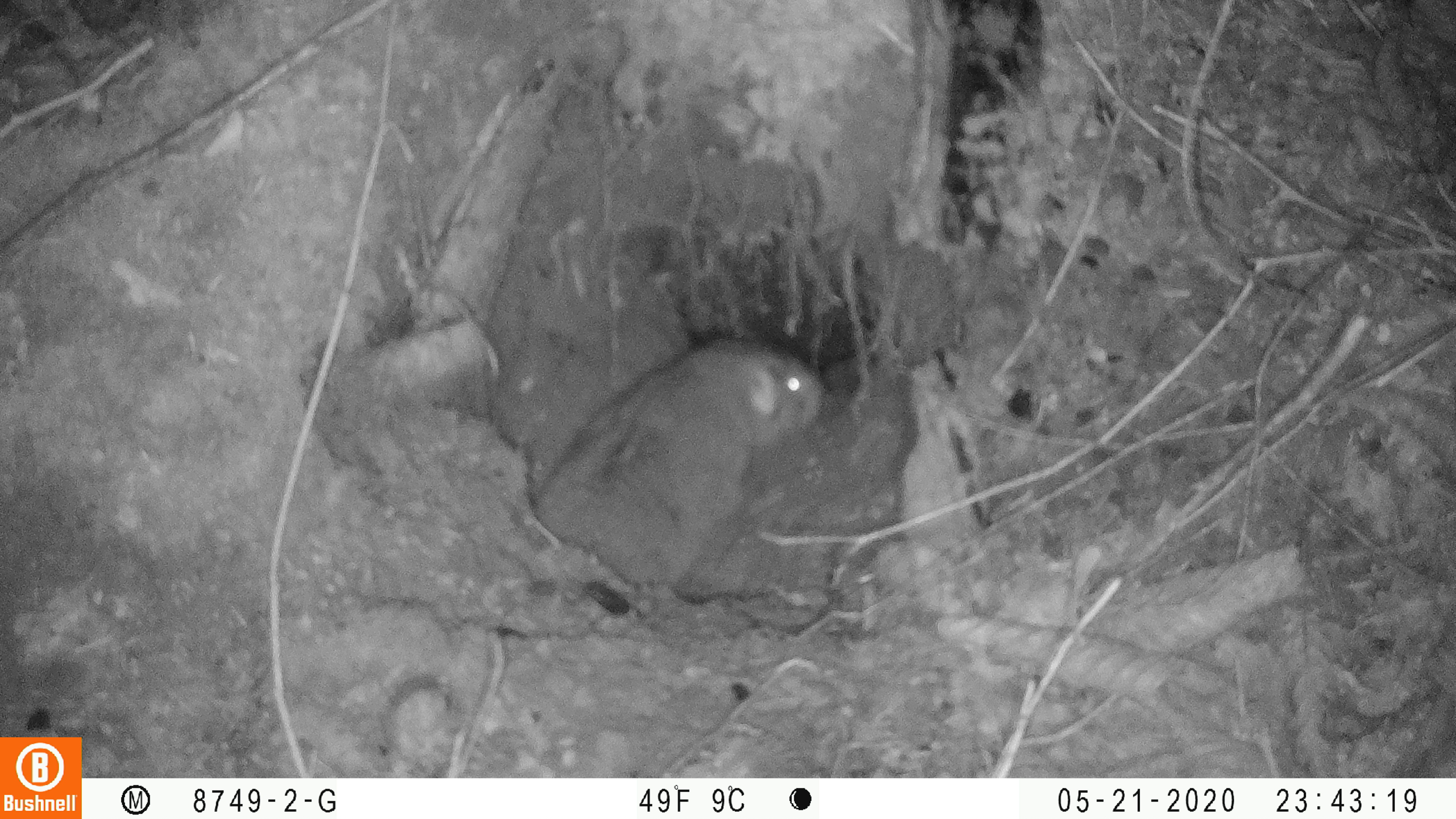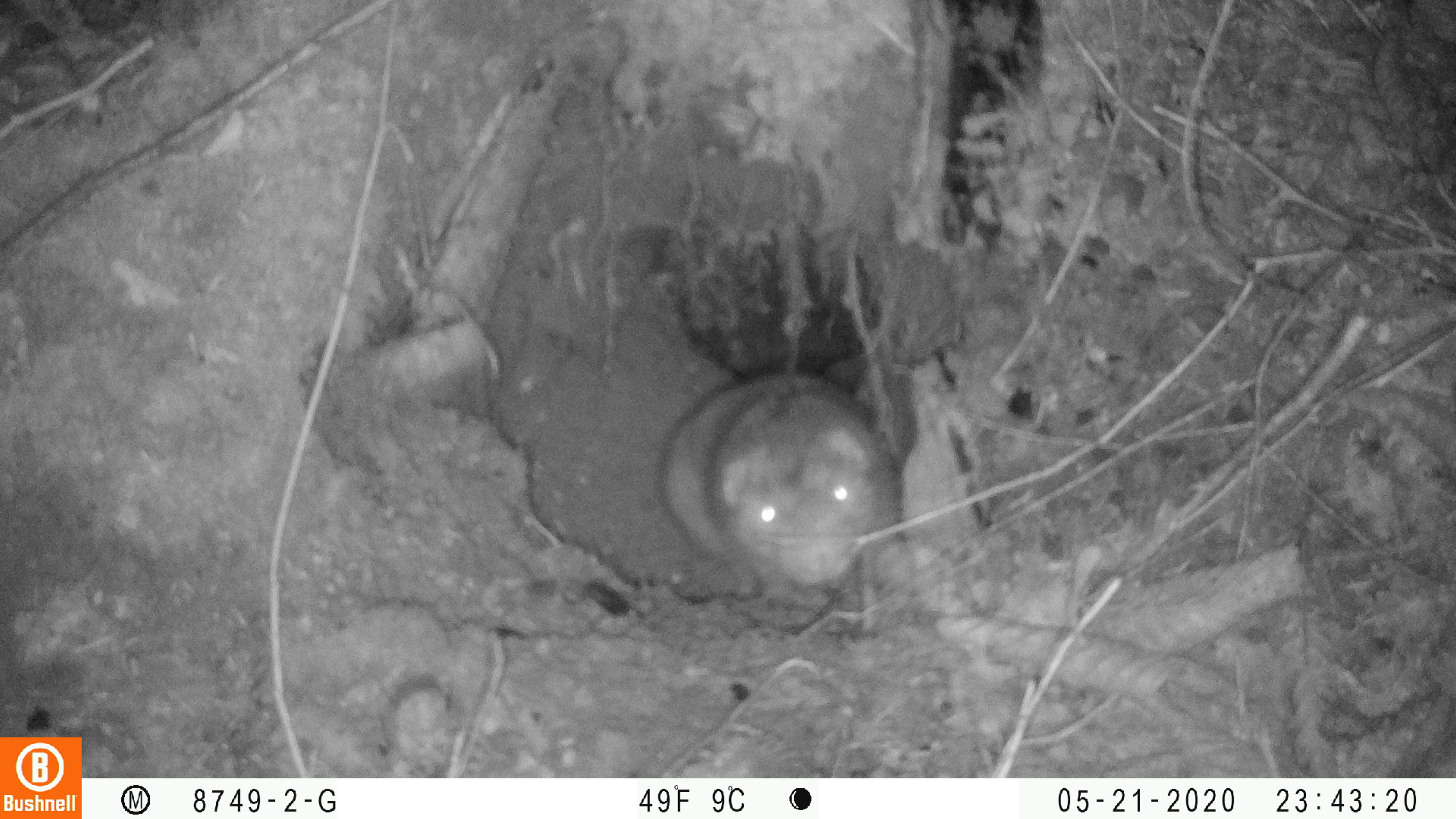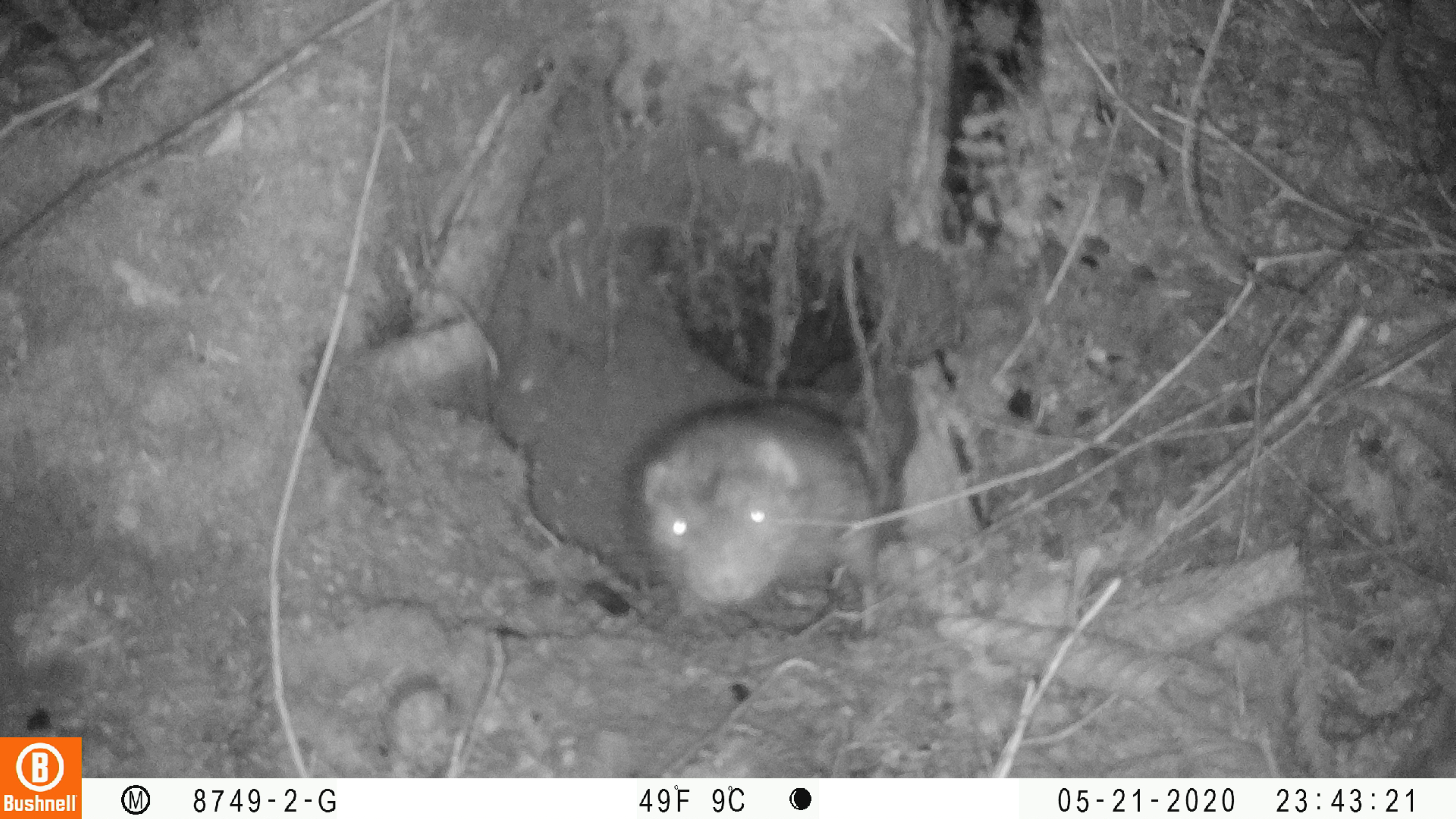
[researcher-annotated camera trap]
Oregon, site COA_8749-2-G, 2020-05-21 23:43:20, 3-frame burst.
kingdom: Animalia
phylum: Chordata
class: Mammalia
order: Rodentia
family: Aplodontiidae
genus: Aplodontia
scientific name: Aplodontia rufa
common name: mountain beaver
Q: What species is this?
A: Mountain beaver (Aplodontia rufa).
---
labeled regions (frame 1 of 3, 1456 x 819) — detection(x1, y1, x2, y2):
mountain beaver: detection(531, 313, 836, 594)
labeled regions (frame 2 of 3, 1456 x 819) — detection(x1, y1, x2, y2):
mountain beaver: detection(651, 347, 897, 605)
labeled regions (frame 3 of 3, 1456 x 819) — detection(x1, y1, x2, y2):
mountain beaver: detection(615, 387, 878, 656)